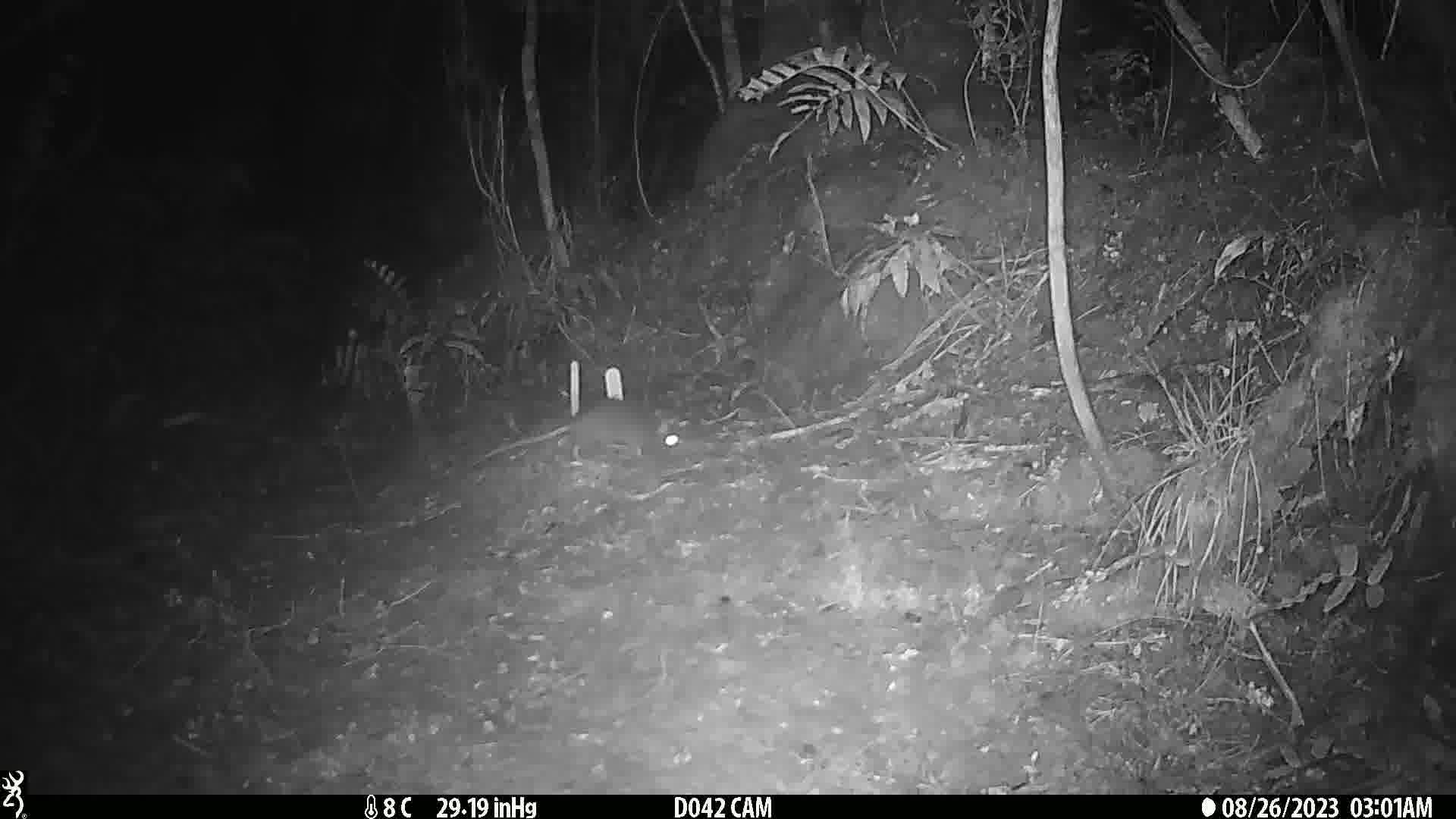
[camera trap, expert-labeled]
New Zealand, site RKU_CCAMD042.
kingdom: Animalia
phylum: Chordata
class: Mammalia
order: Rodentia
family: Muridae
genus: Rattus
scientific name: Rattus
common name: rat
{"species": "rat (Rattus)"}